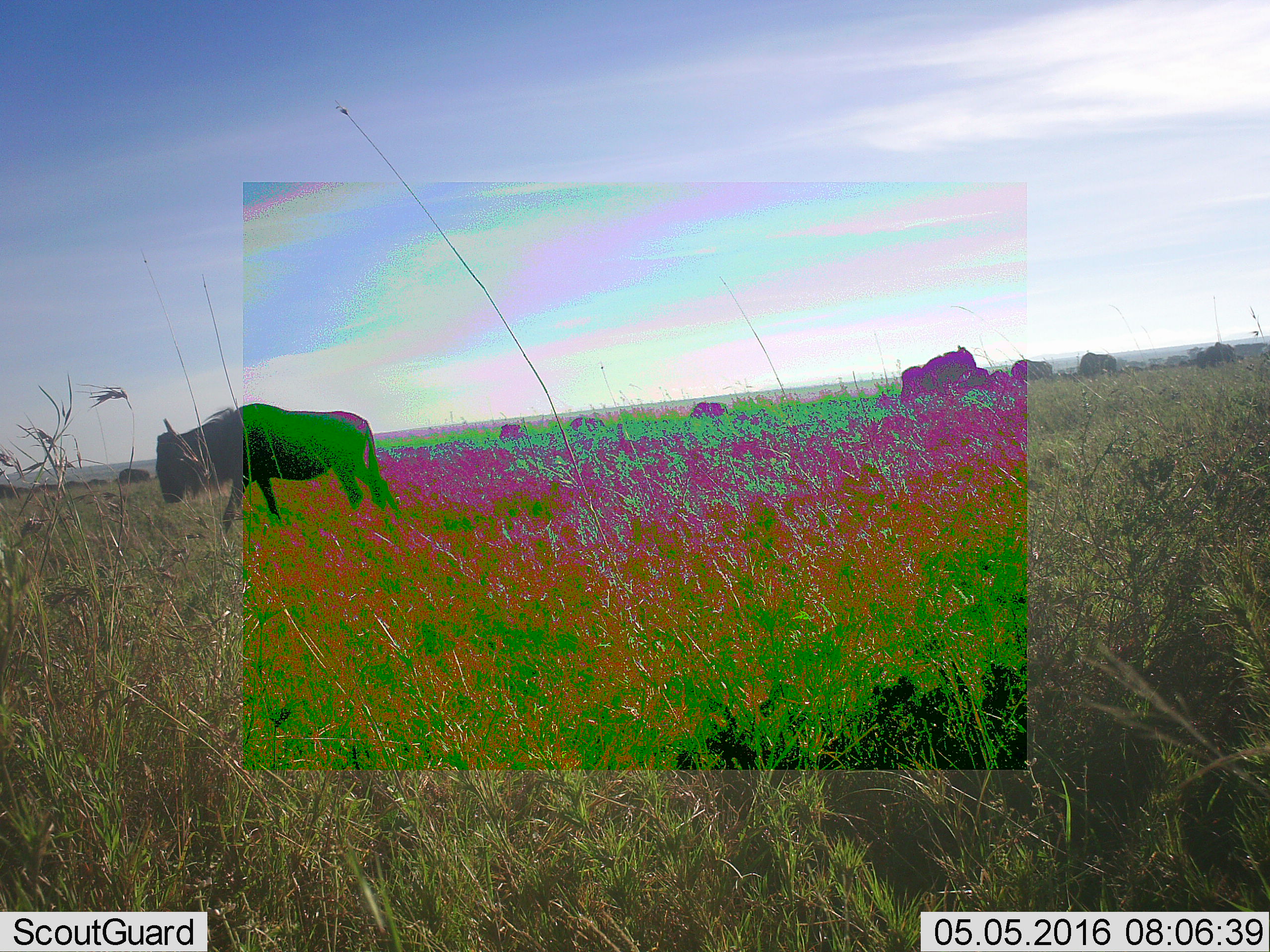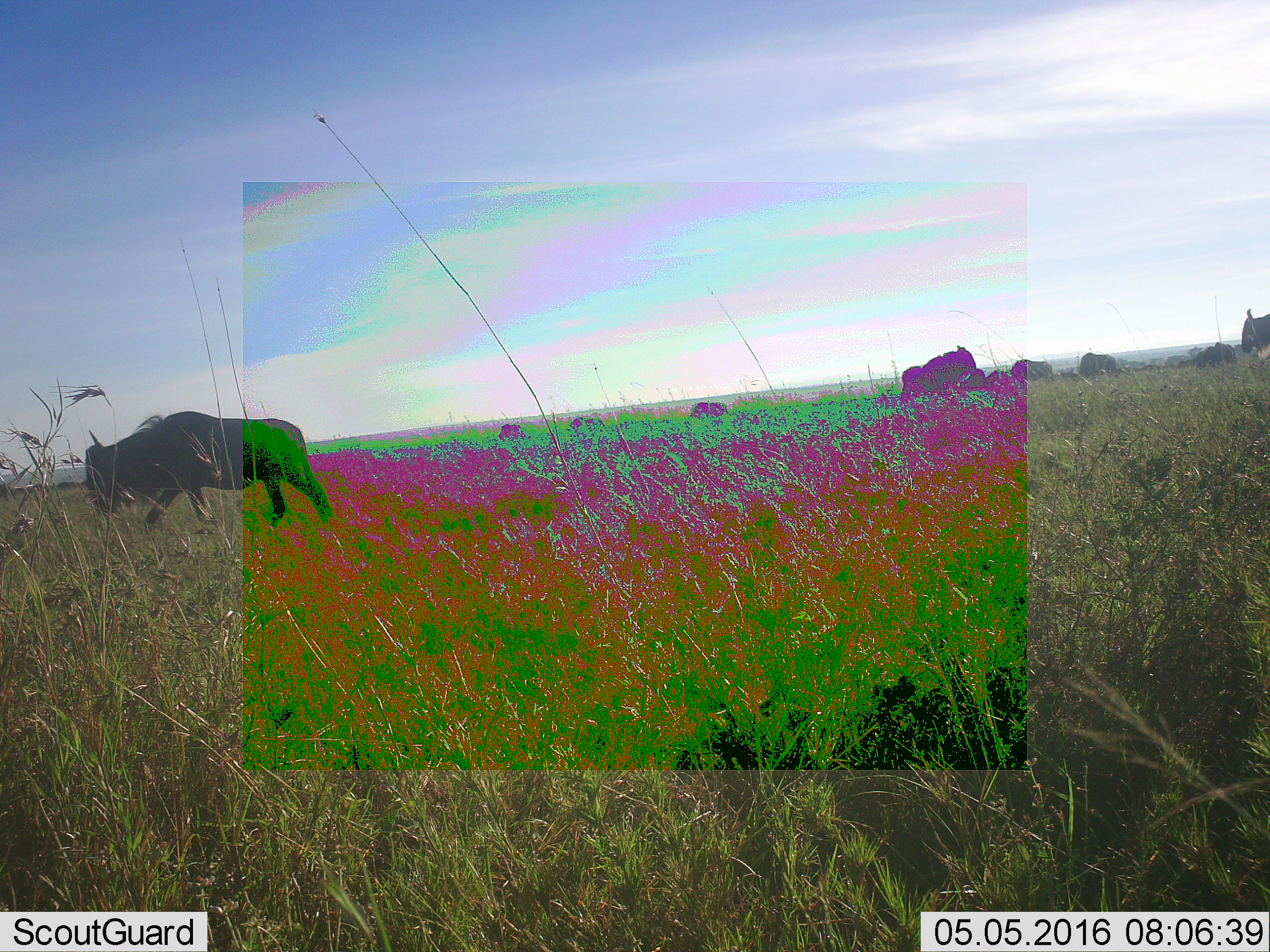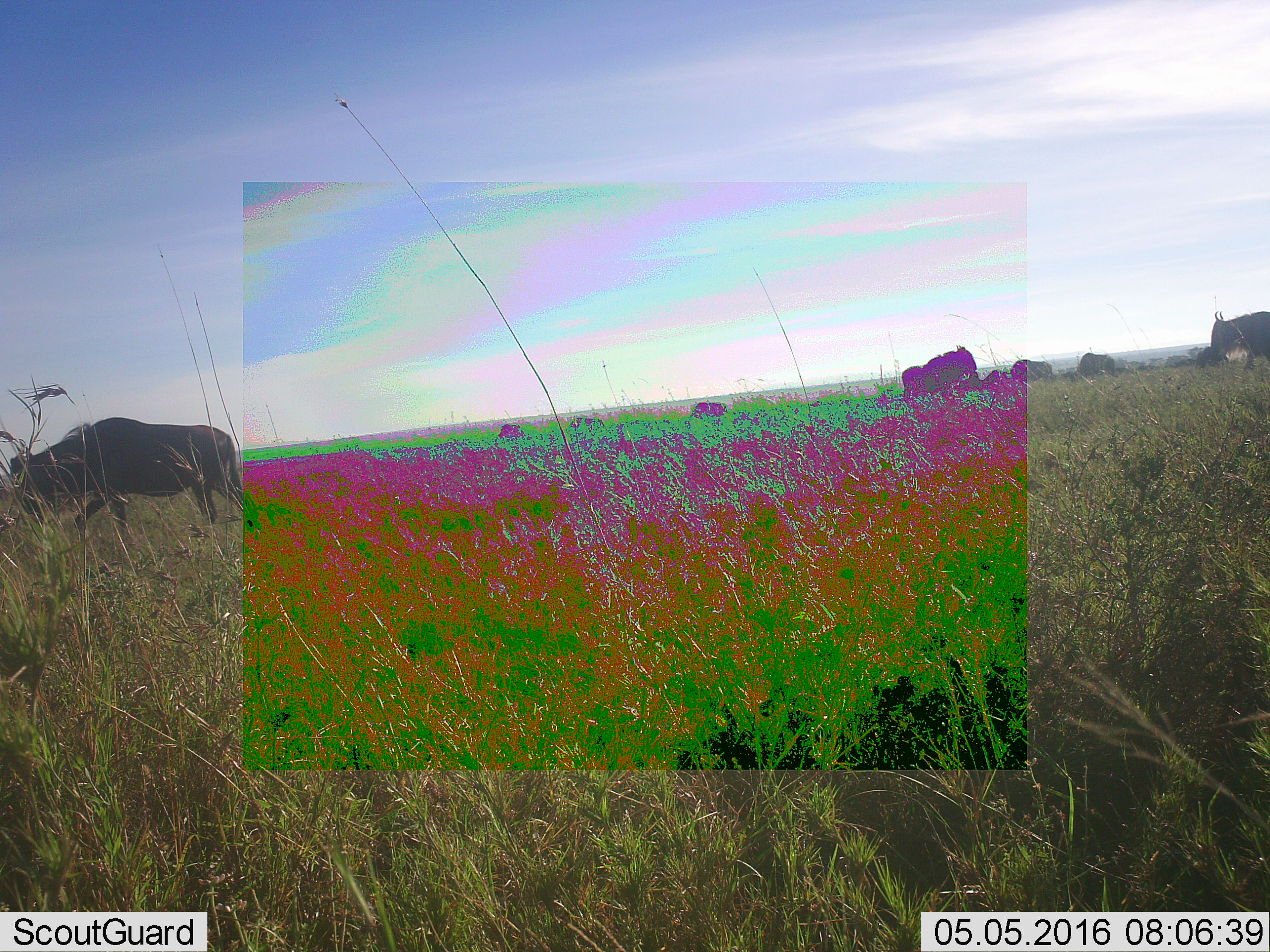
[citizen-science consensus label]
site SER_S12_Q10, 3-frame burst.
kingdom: Animalia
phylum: Chordata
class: Mammalia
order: Artiodactyla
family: Bovidae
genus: Connochaetes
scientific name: Connochaetes taurinus taurinus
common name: blue wildebeest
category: wildebeestblue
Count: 11-50.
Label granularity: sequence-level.